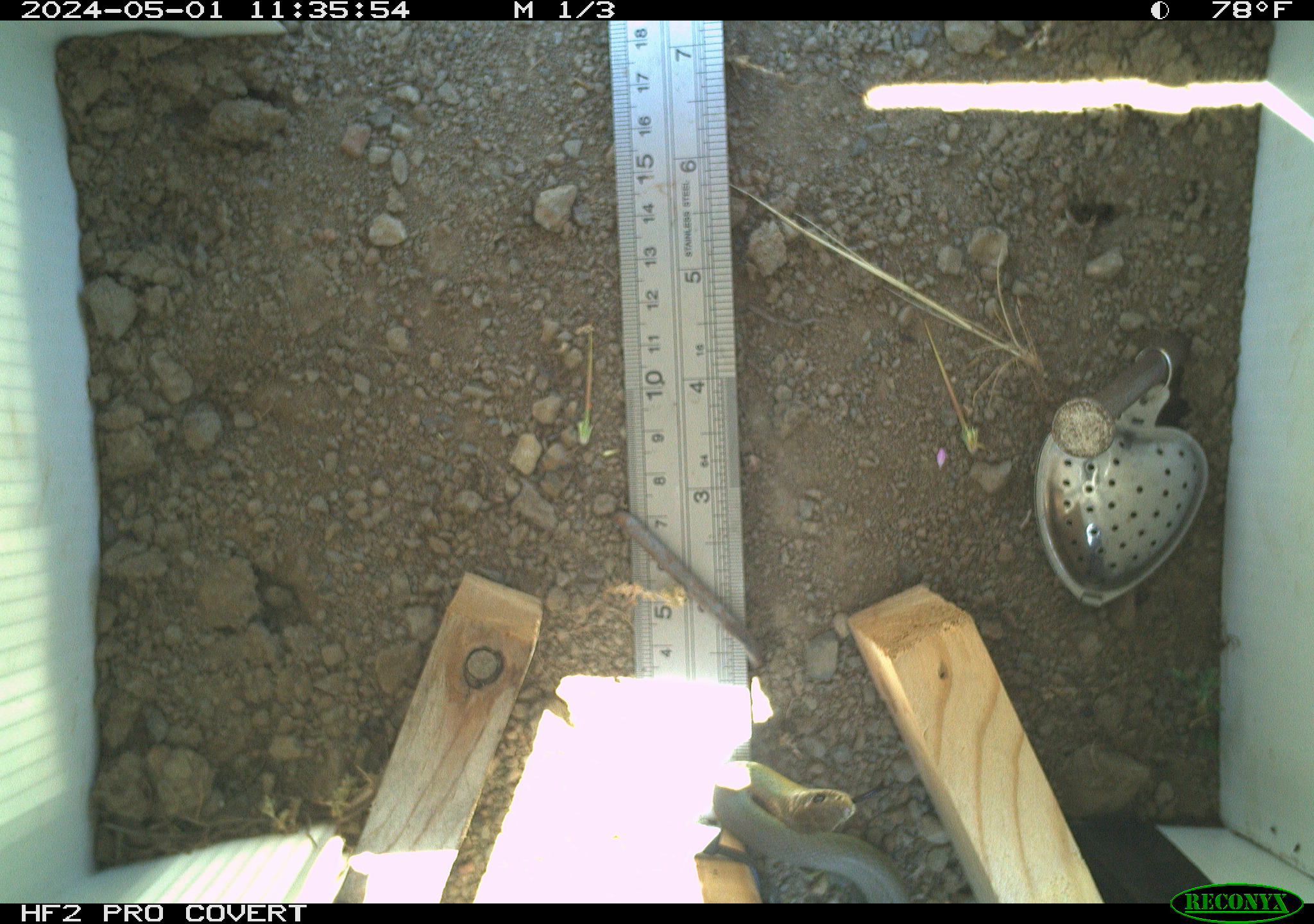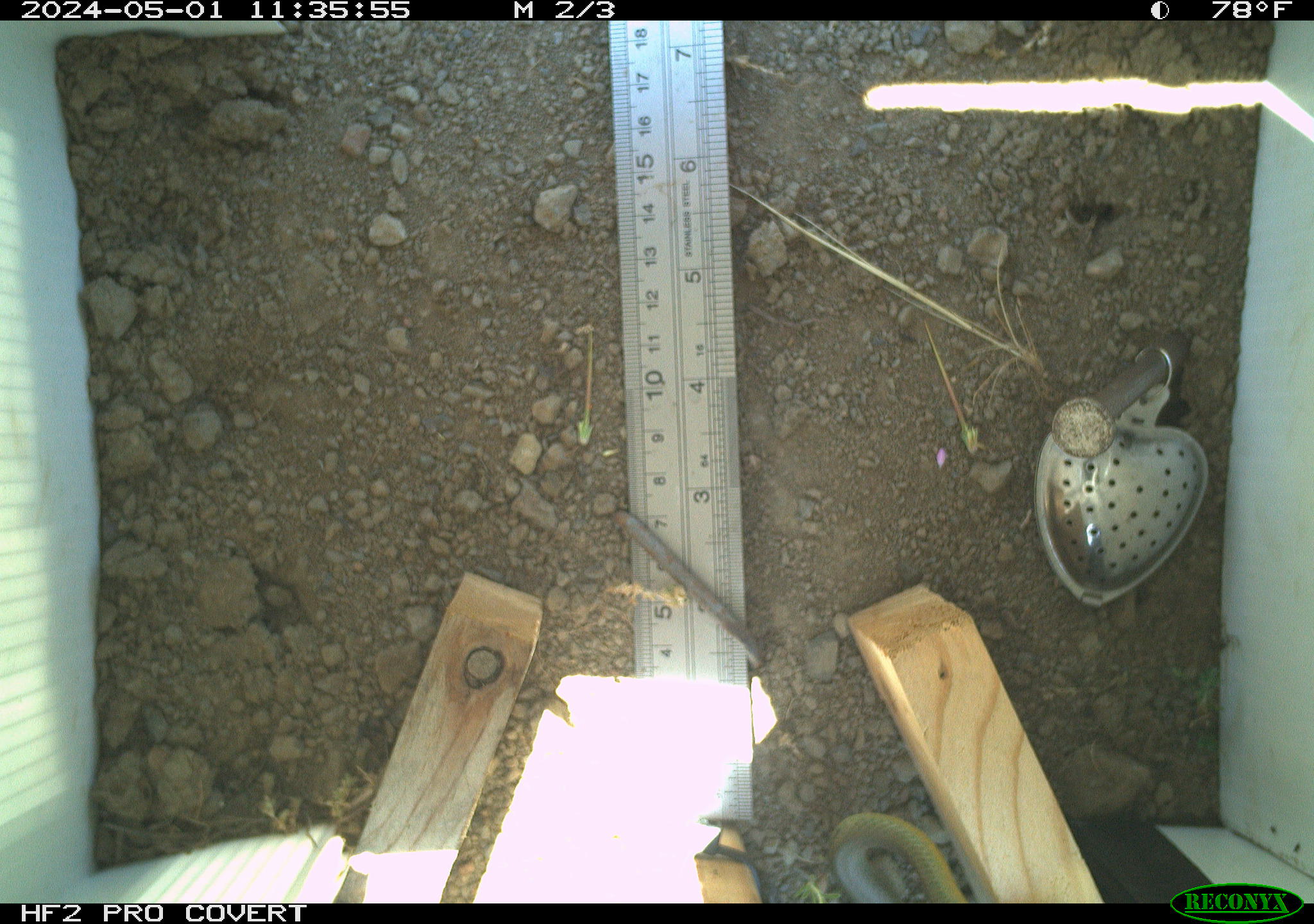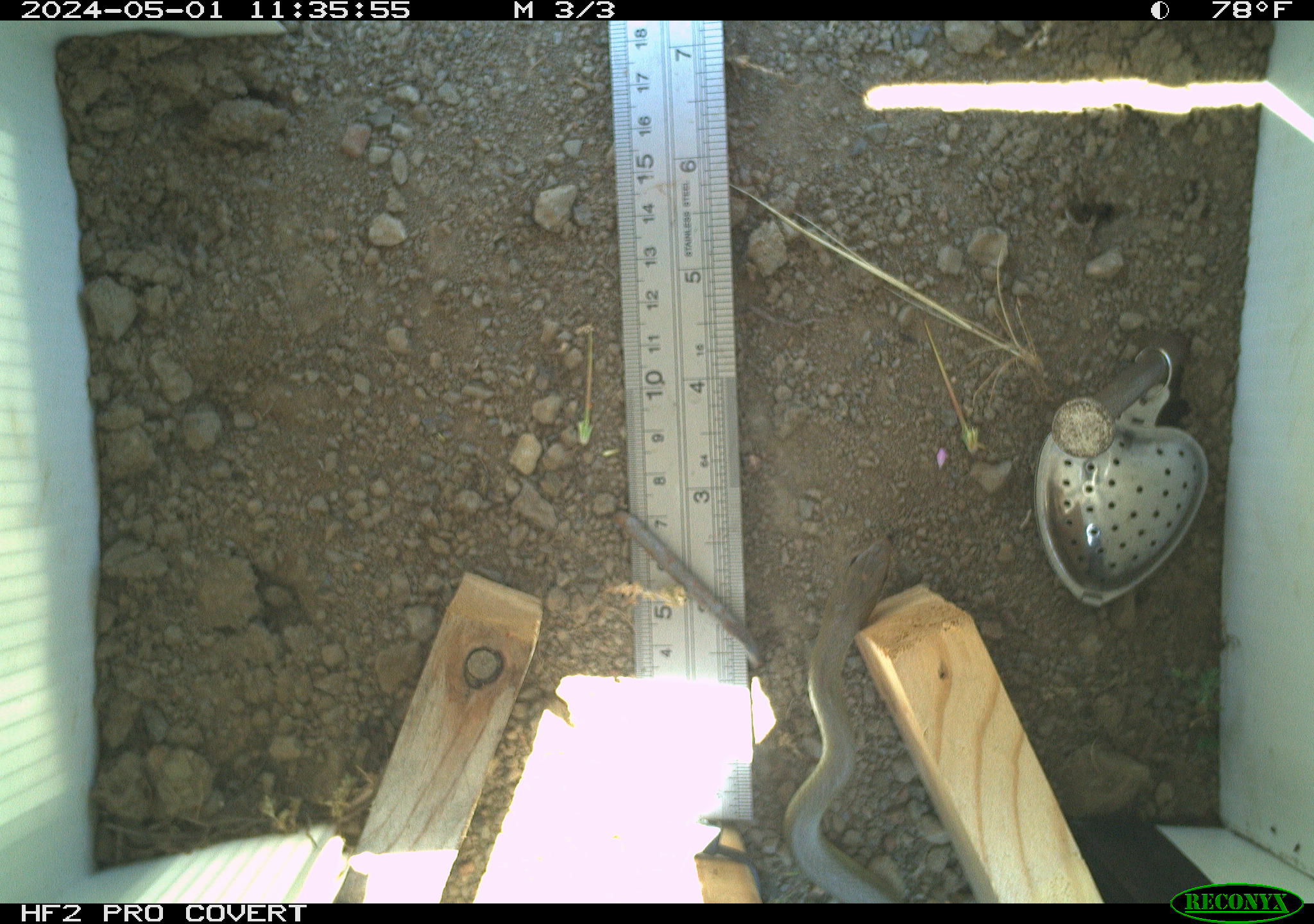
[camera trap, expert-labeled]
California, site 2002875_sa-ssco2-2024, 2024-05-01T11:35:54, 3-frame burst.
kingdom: Animalia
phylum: Chordata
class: Reptilia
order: Squamata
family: Colubridae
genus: Coluber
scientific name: Coluber constrictor mormon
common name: western yellow-bellied racer